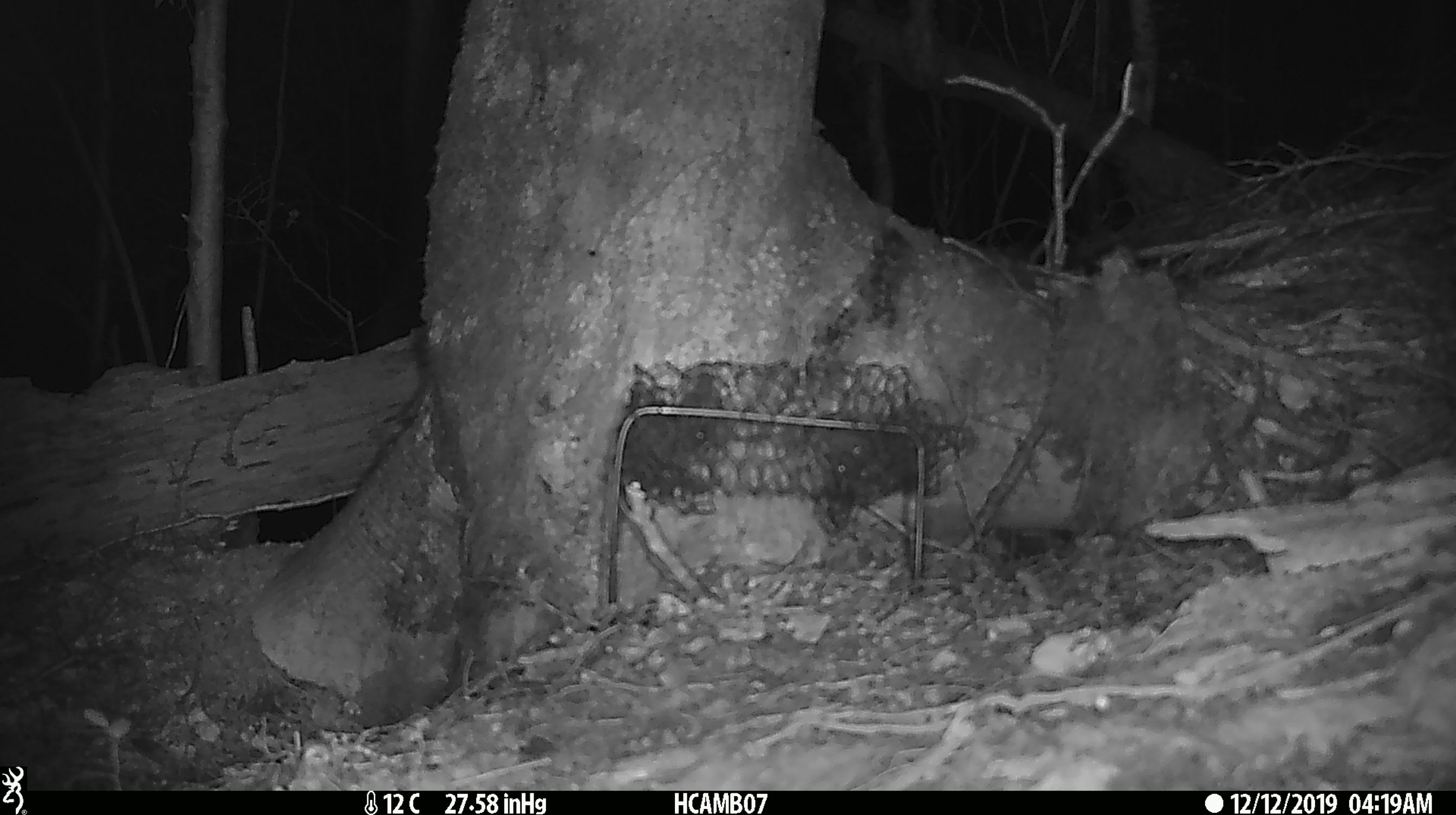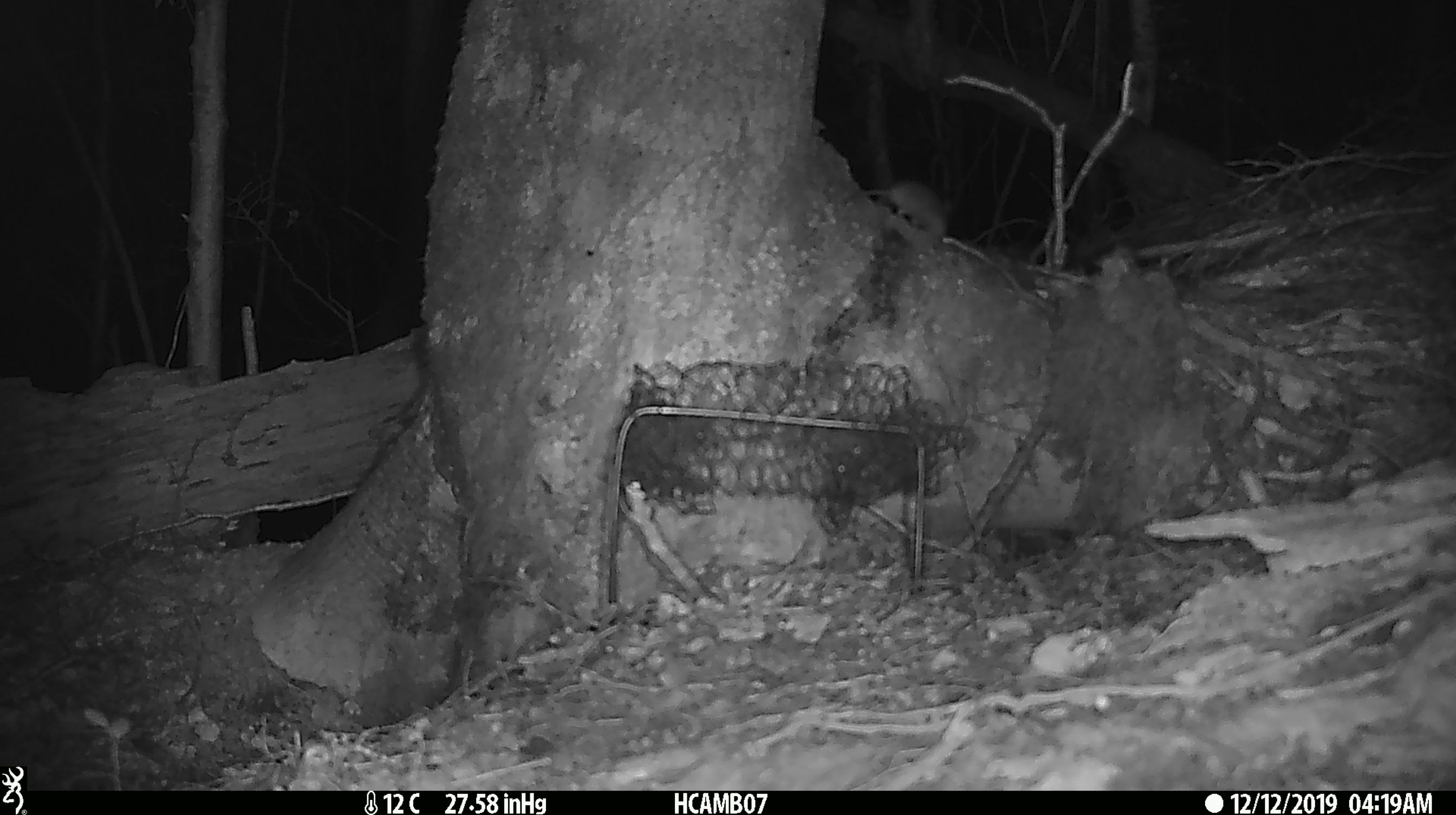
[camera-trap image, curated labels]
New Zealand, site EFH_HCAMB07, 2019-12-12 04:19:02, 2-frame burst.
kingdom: Animalia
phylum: Chordata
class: Mammalia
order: Rodentia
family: Muridae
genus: Mus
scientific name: Mus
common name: mouse